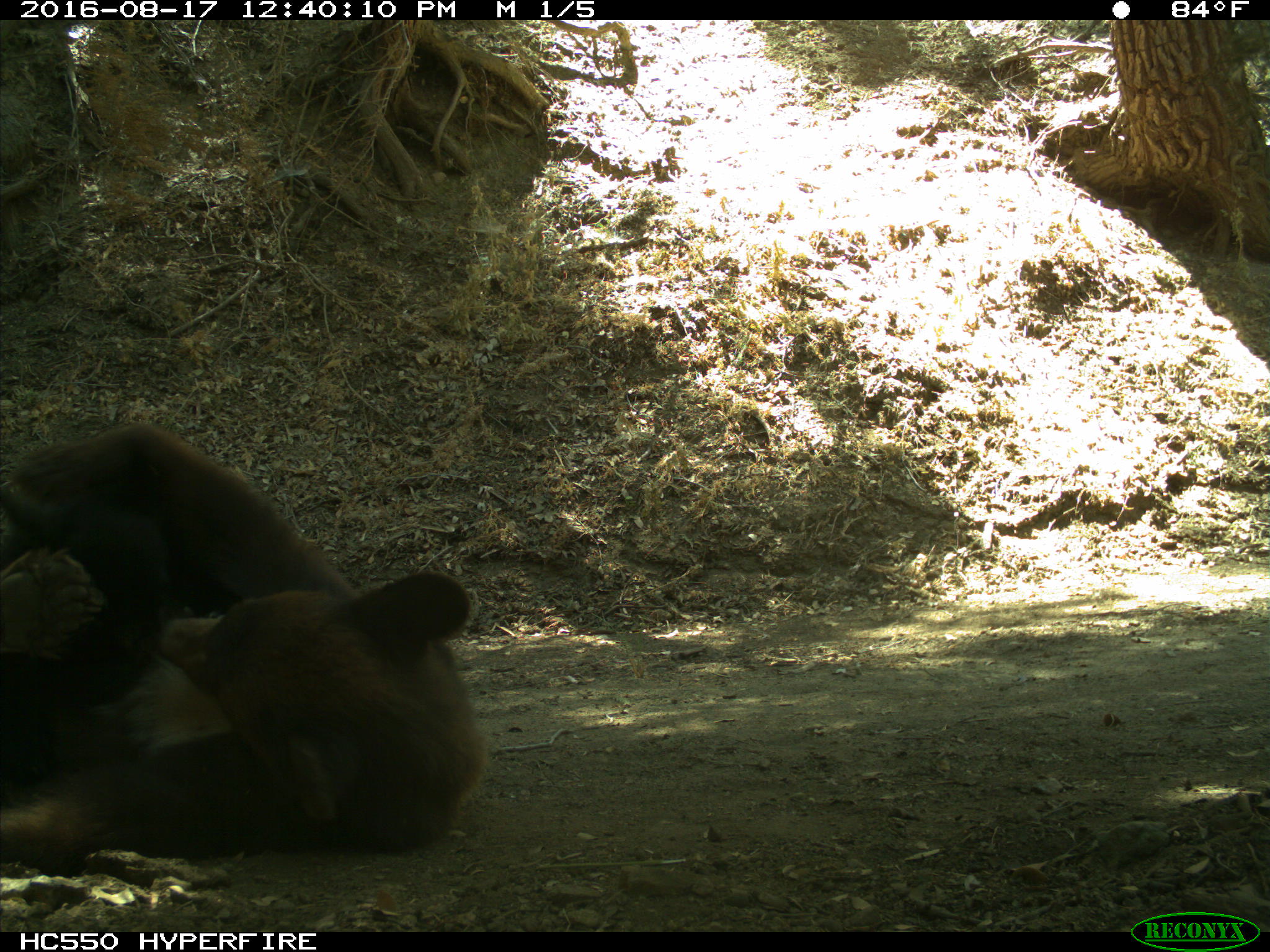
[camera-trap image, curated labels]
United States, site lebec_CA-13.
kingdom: Animalia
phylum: Chordata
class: Mammalia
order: Carnivora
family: Ursidae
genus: Ursus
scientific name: Ursus americanus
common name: american black bear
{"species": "Ursus americanus (american black bear)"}